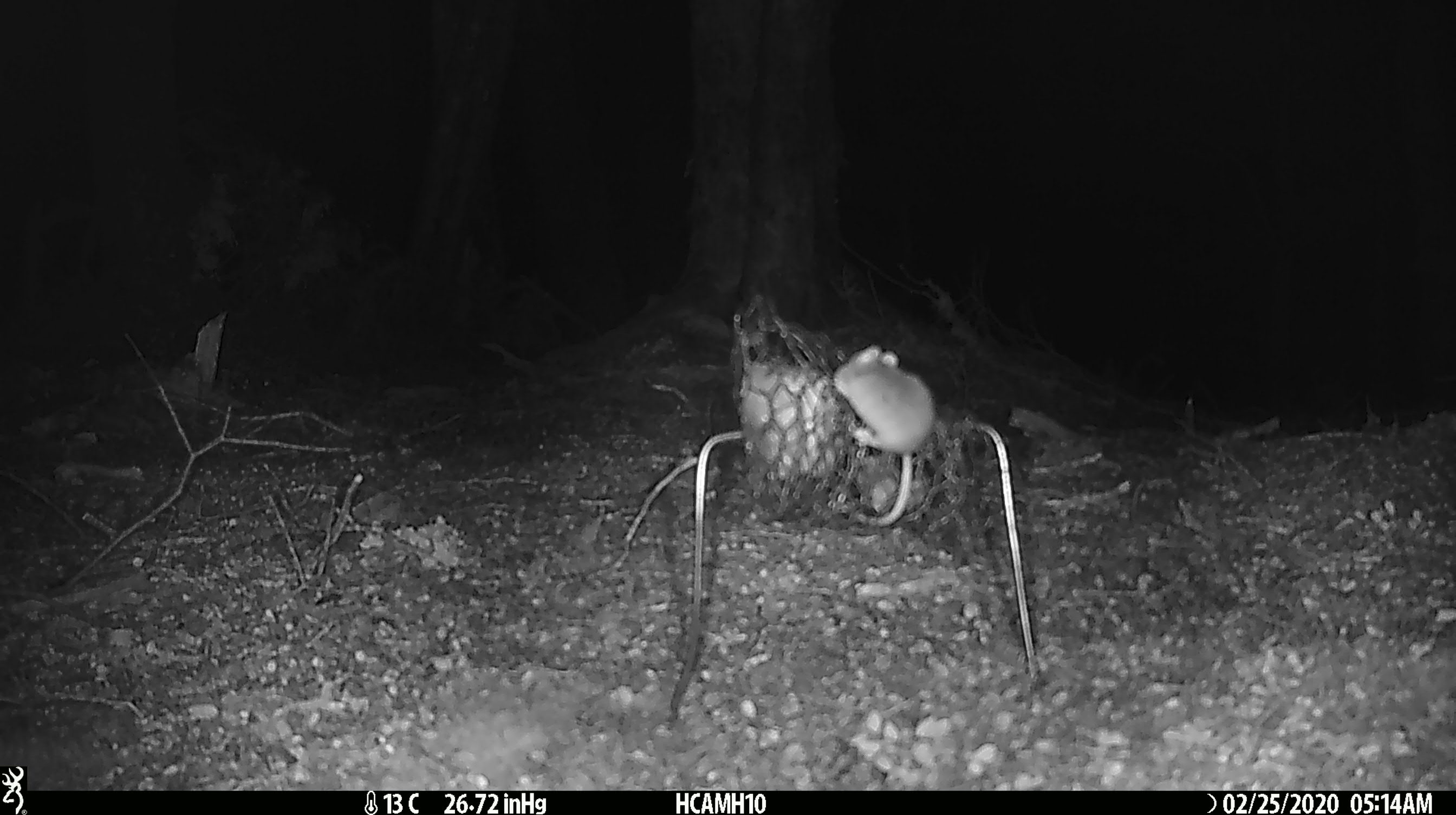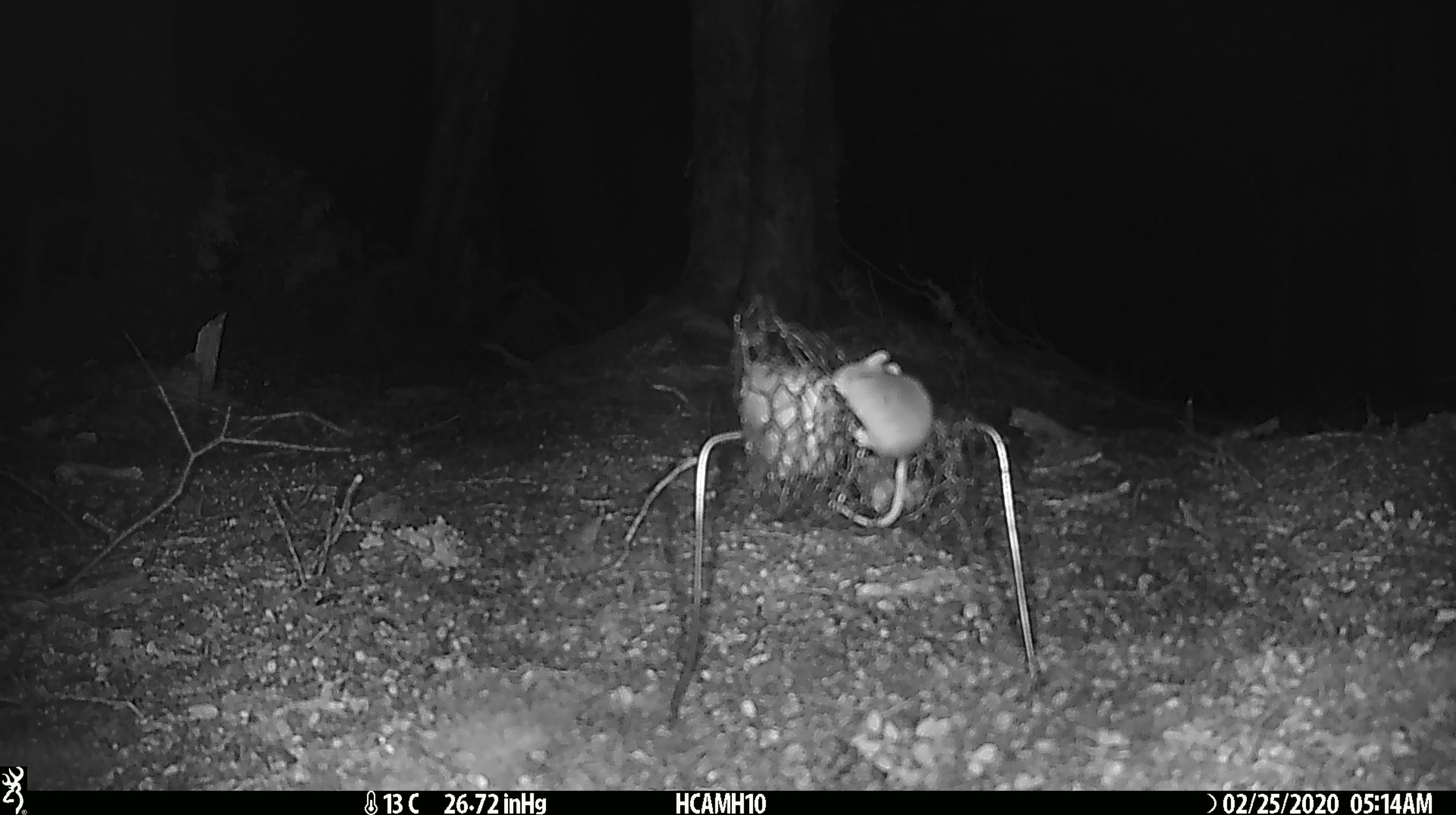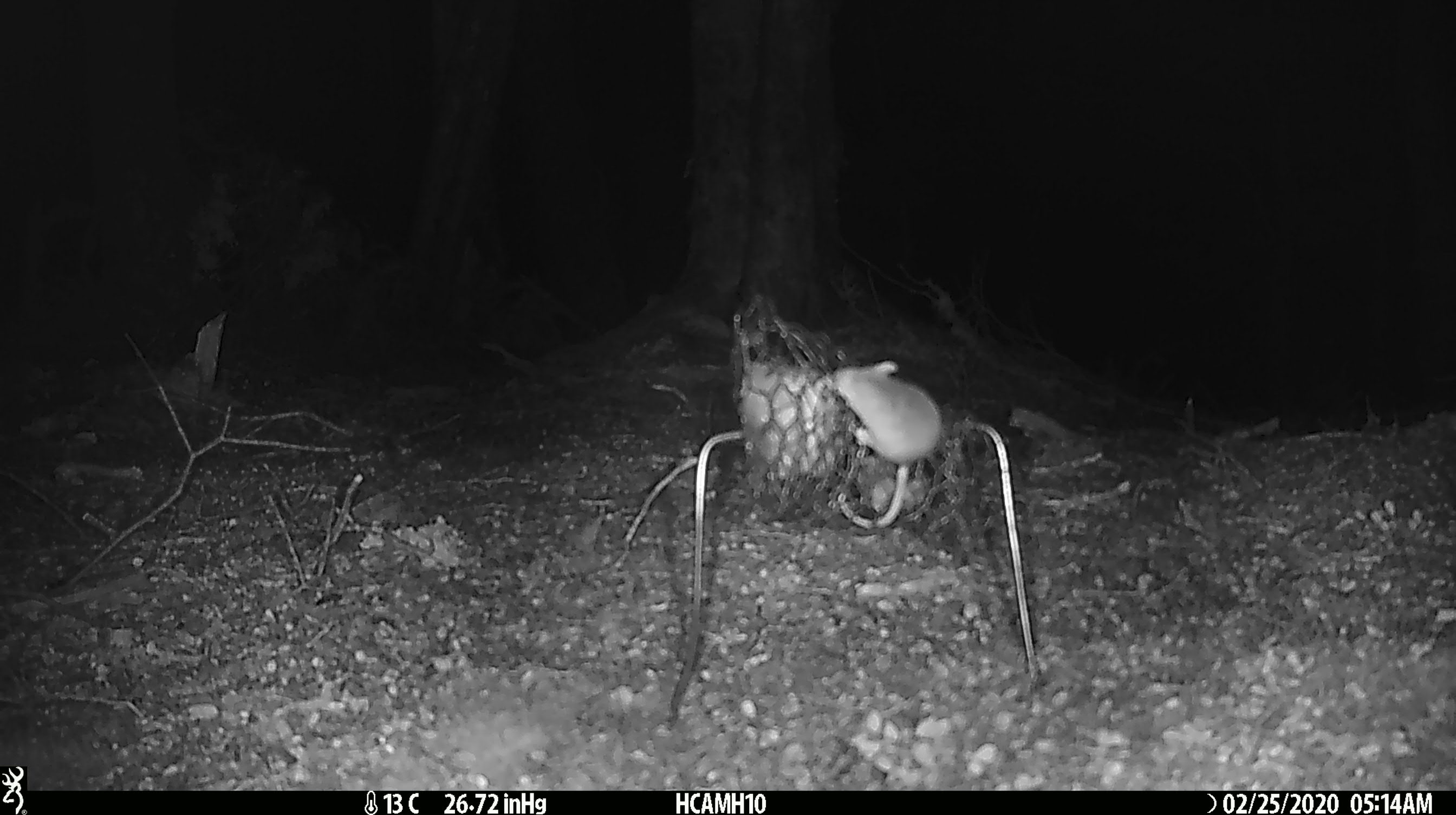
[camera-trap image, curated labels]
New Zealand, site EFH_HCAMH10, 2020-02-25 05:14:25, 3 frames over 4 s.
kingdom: Animalia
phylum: Chordata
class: Mammalia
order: Rodentia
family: Muridae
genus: Mus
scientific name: Mus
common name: mouse